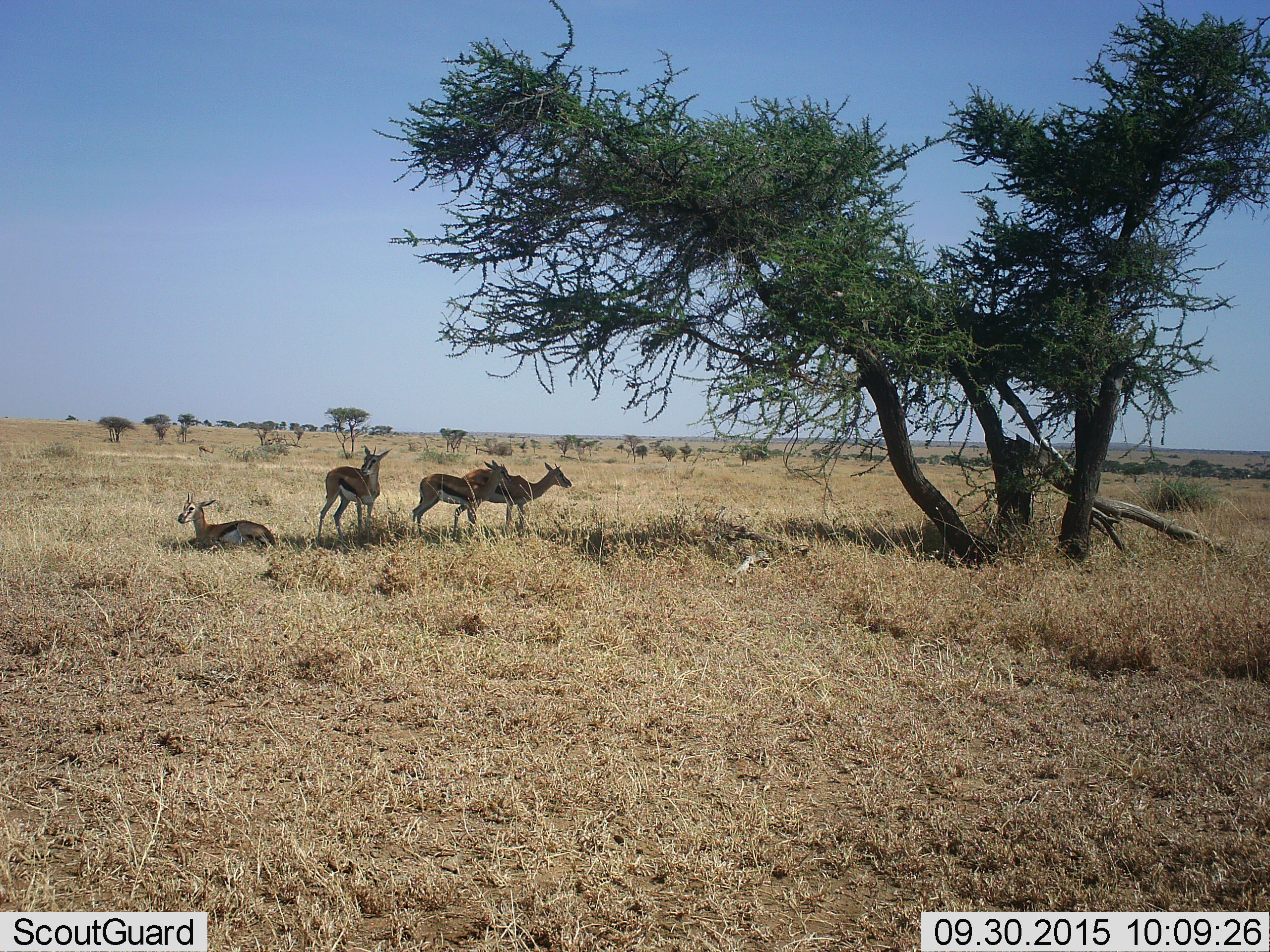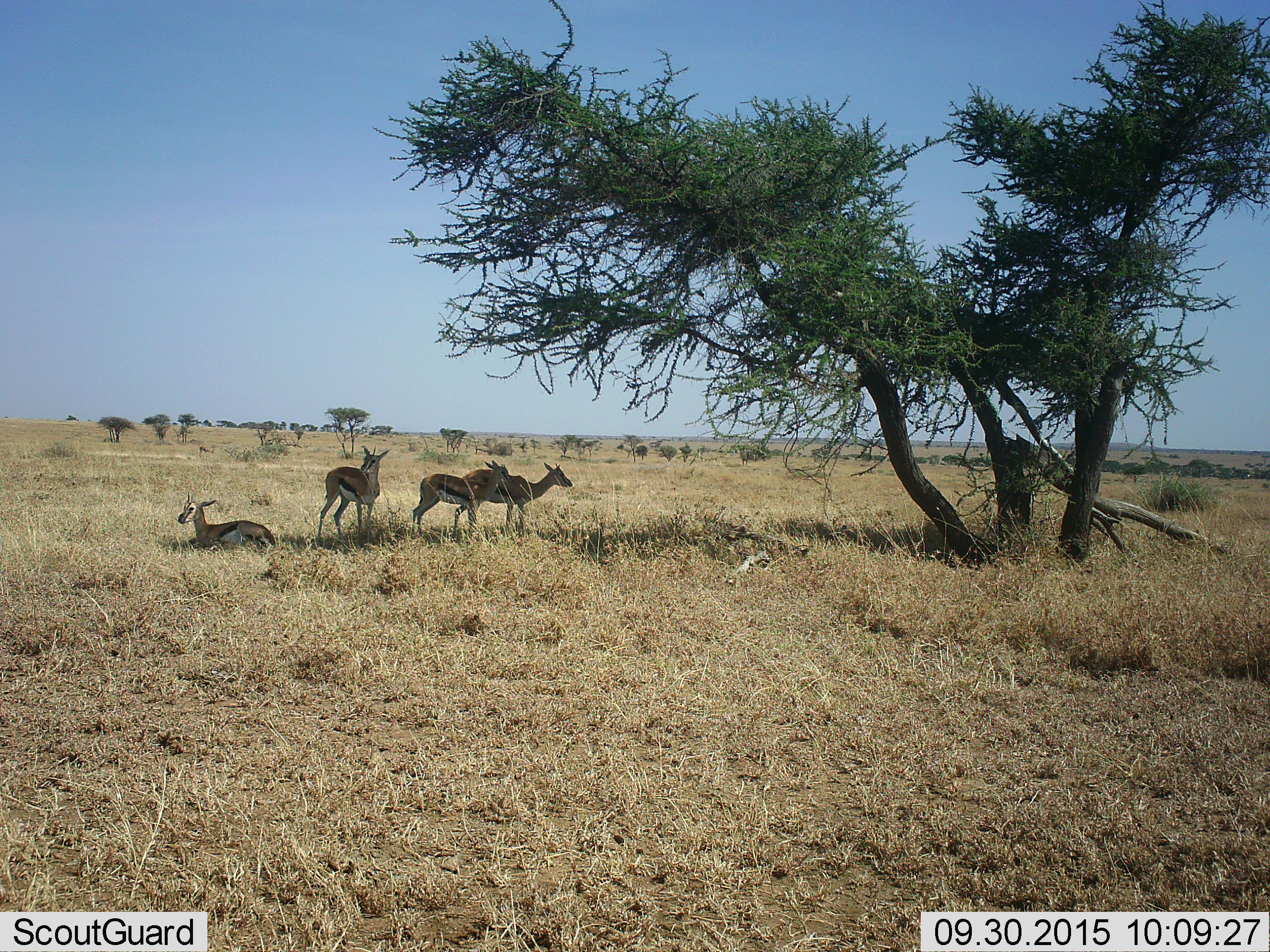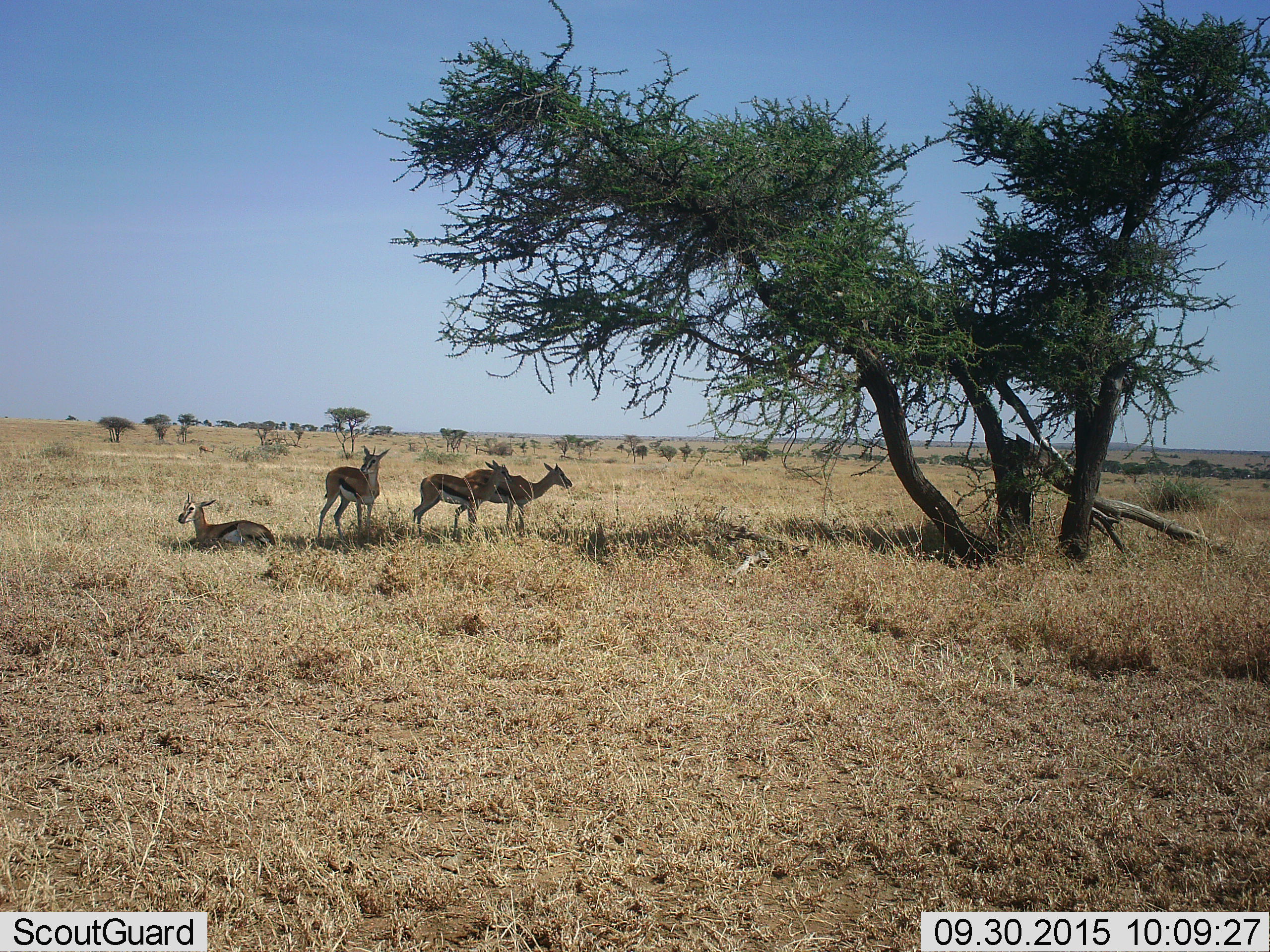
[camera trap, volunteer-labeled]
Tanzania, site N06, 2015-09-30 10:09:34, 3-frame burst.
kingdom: Animalia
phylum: Chordata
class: Mammalia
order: Artiodactyla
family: Bovidae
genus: Eudorcas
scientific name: Eudorcas thomsonii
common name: thomson's gazelle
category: gazellethomsons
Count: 4.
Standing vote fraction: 78%.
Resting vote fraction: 100%.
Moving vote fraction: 0%.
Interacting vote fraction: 0%.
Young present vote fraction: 0%.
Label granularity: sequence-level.